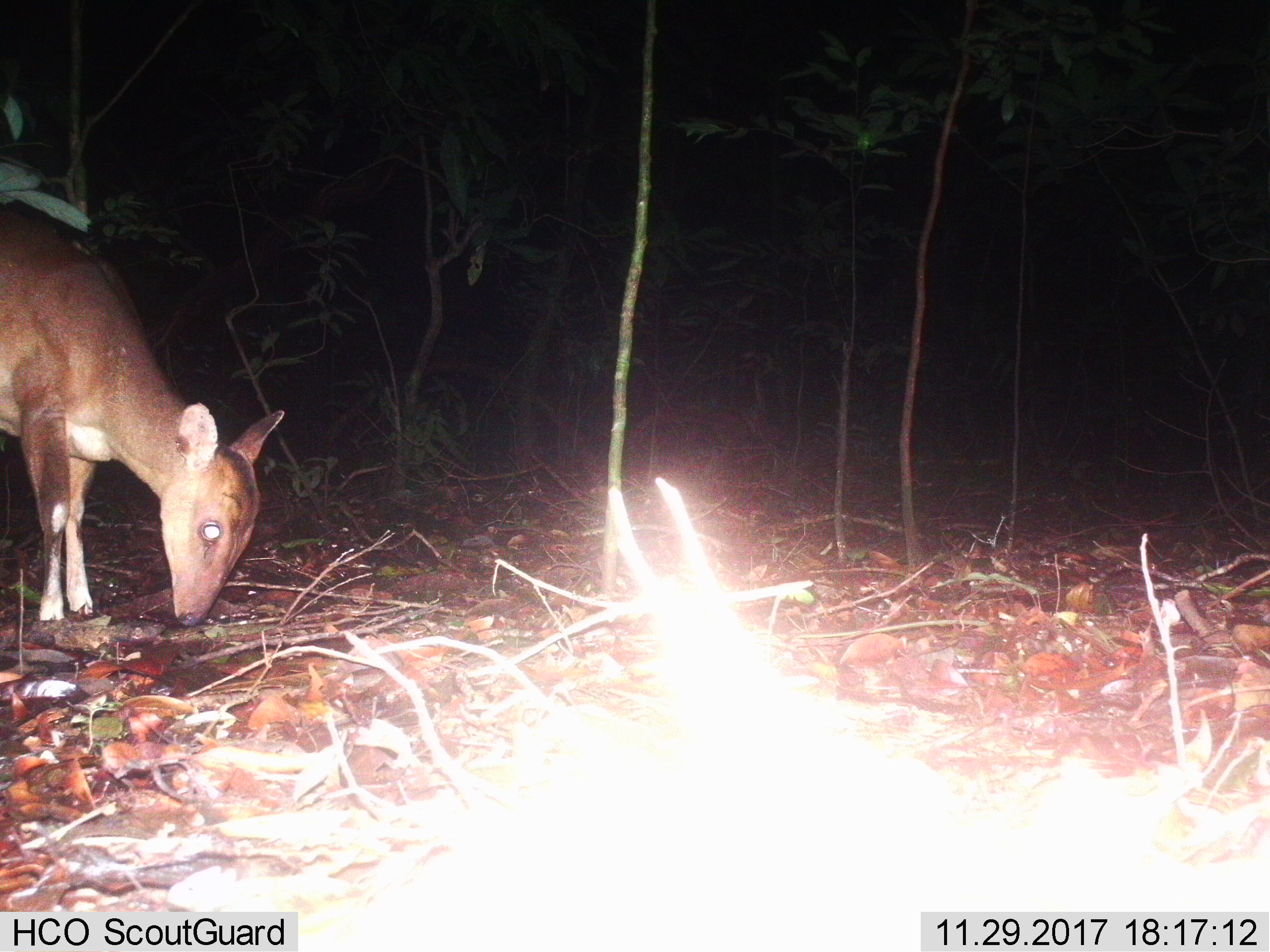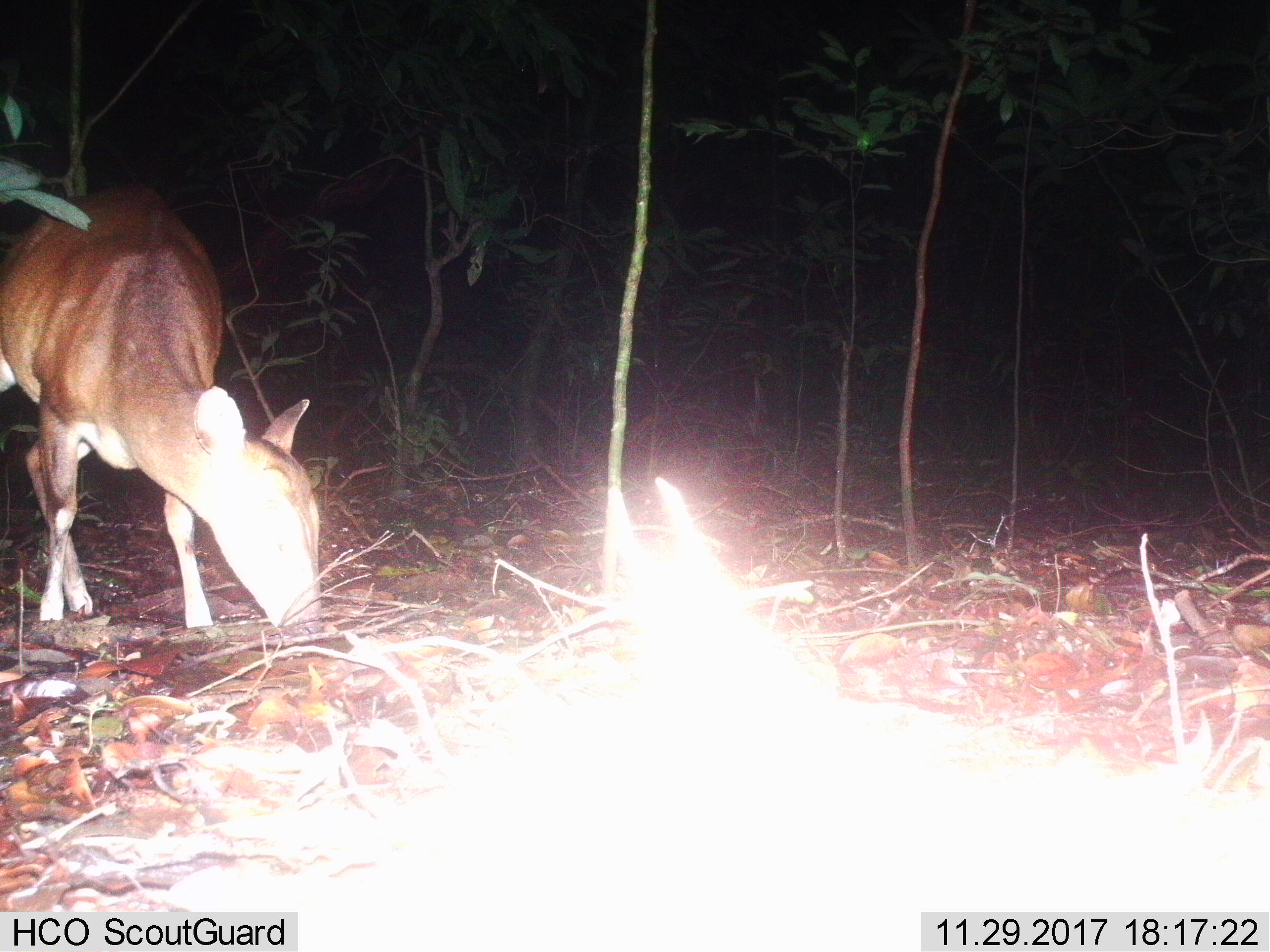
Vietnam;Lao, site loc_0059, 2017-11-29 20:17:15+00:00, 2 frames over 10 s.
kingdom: Animalia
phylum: Chordata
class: Mammalia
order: Artiodactyla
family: Cervidae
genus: Muntiacus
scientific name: Muntiacus vuquangensis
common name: large-antlered muntjac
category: large antlered muntjac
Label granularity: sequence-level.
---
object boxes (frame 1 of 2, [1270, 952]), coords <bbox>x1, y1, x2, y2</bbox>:
large antlered muntjac: <bbox>0, 204, 286, 628</bbox>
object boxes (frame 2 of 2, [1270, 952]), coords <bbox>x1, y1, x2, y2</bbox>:
large antlered muntjac: <bbox>0, 187, 322, 638</bbox>